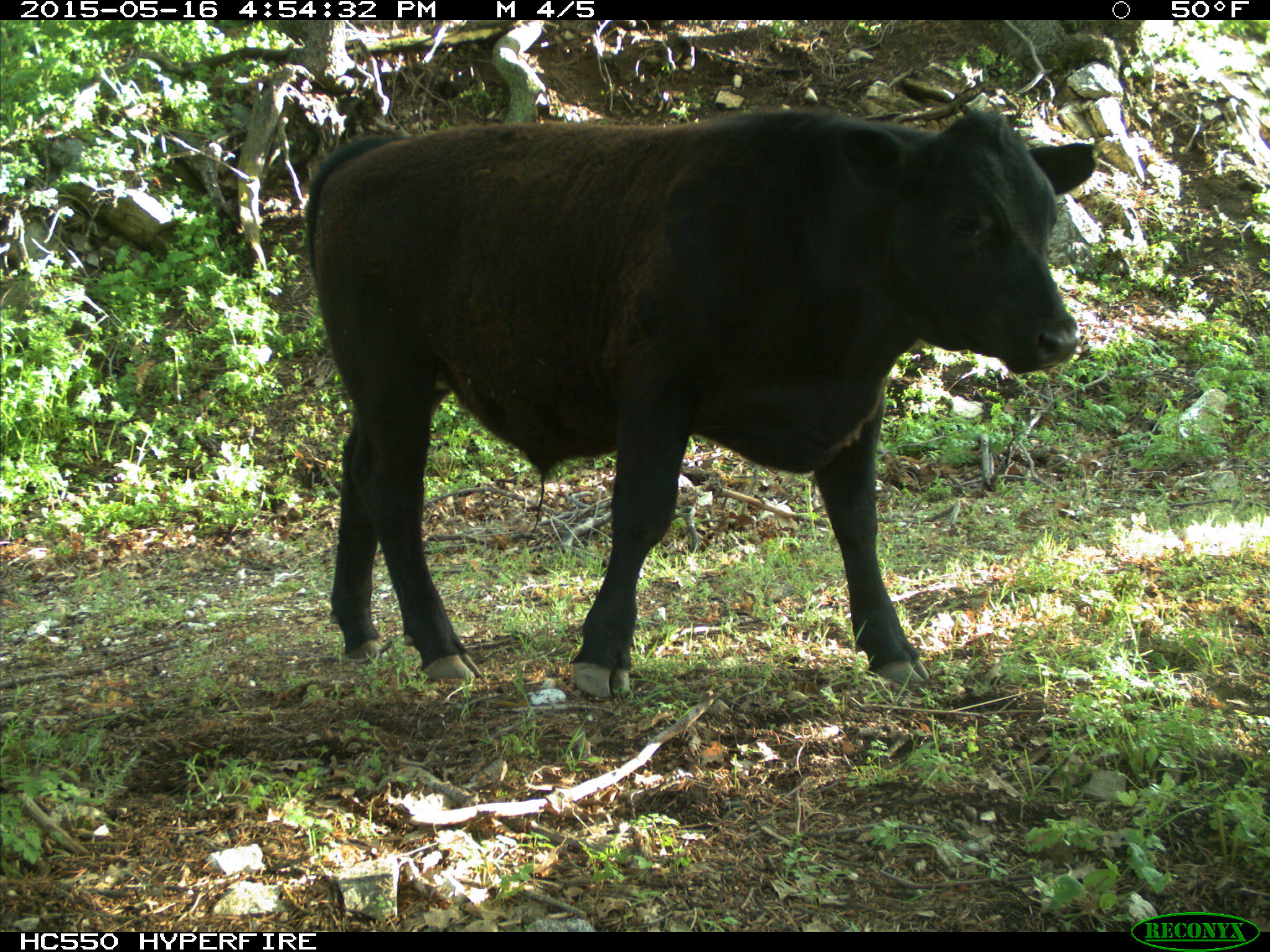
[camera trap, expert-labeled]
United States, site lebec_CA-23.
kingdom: Animalia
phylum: Chordata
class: Mammalia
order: Artiodactyla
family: Bovidae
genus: Bos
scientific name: Bos taurus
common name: domestic cow